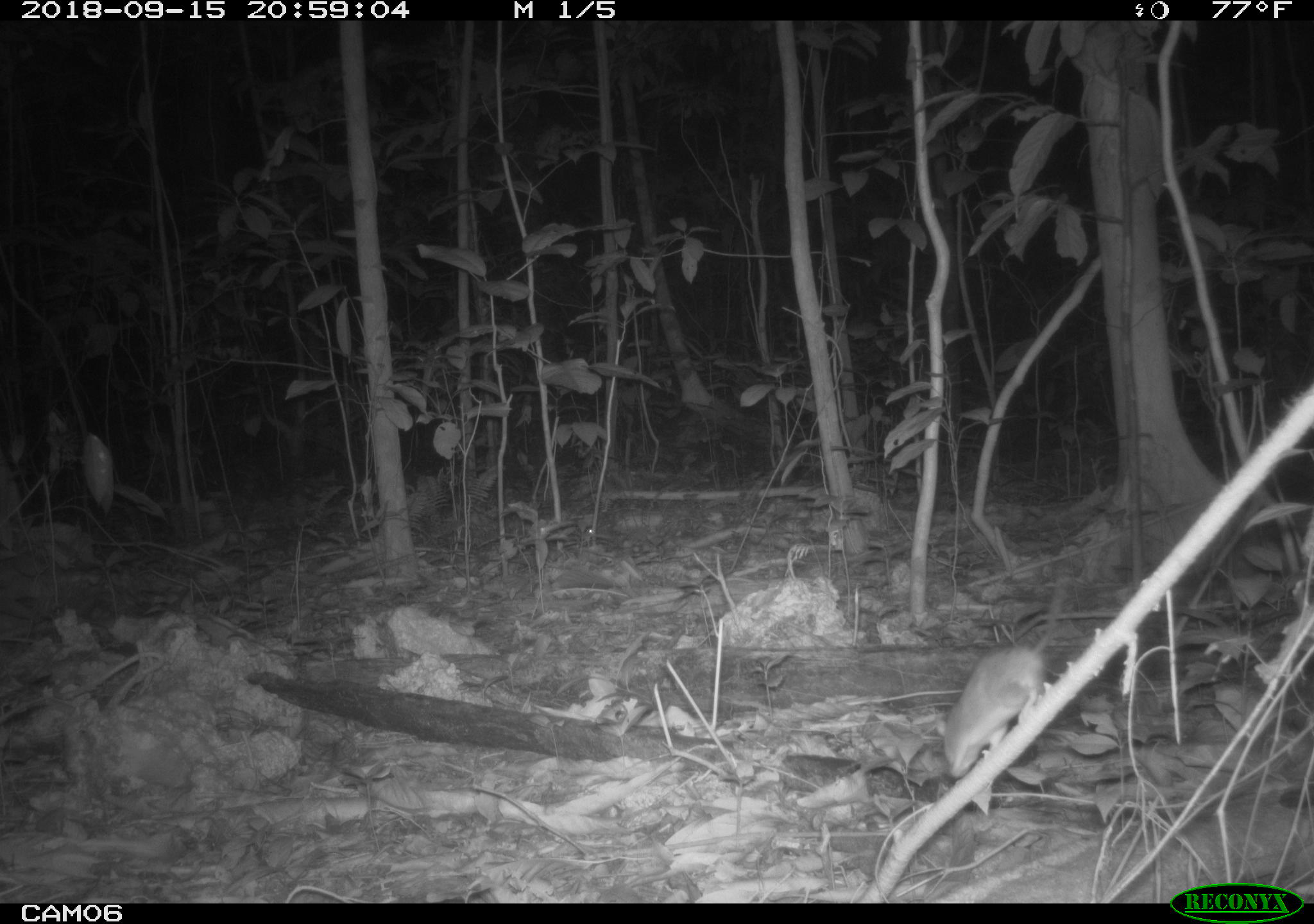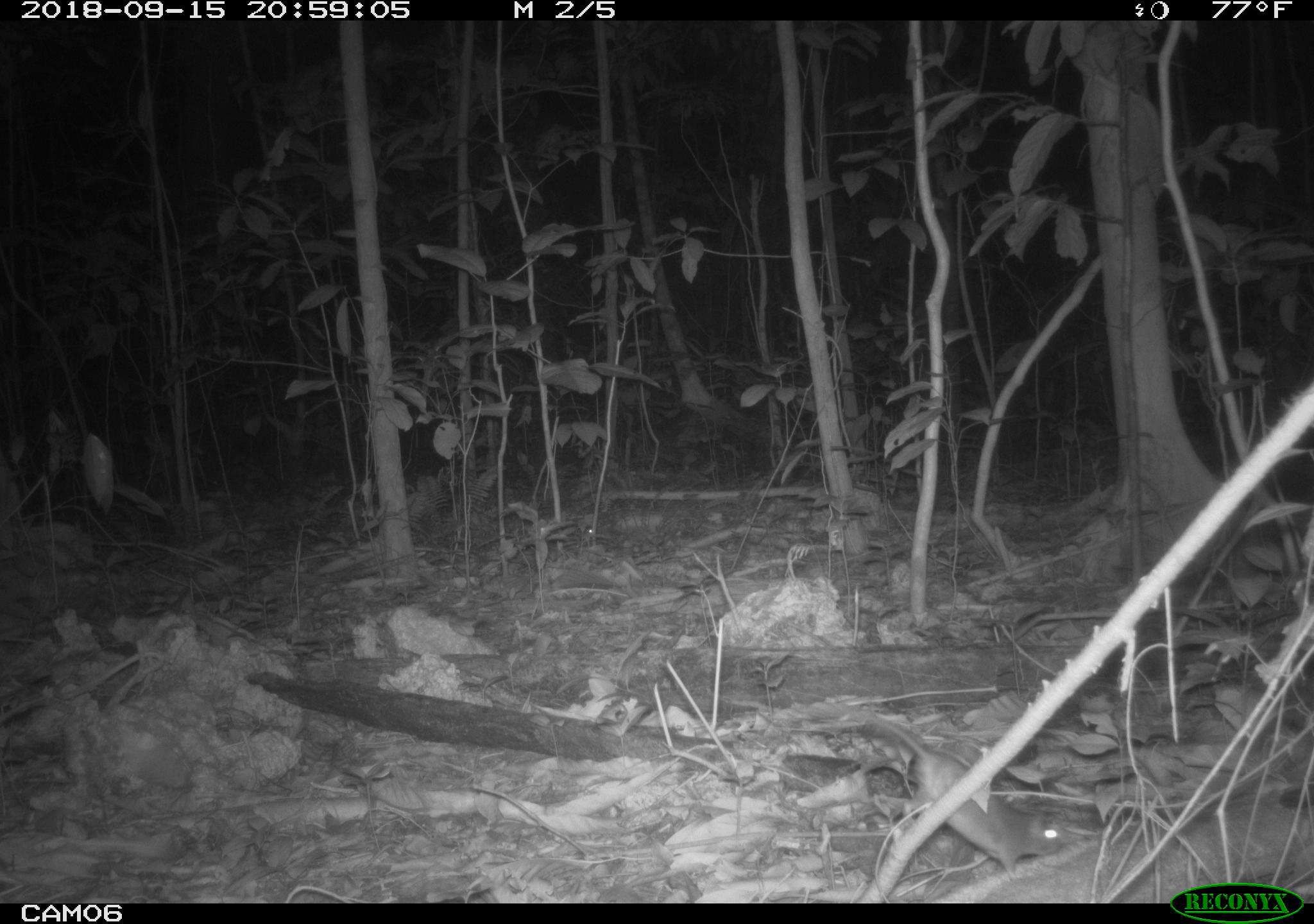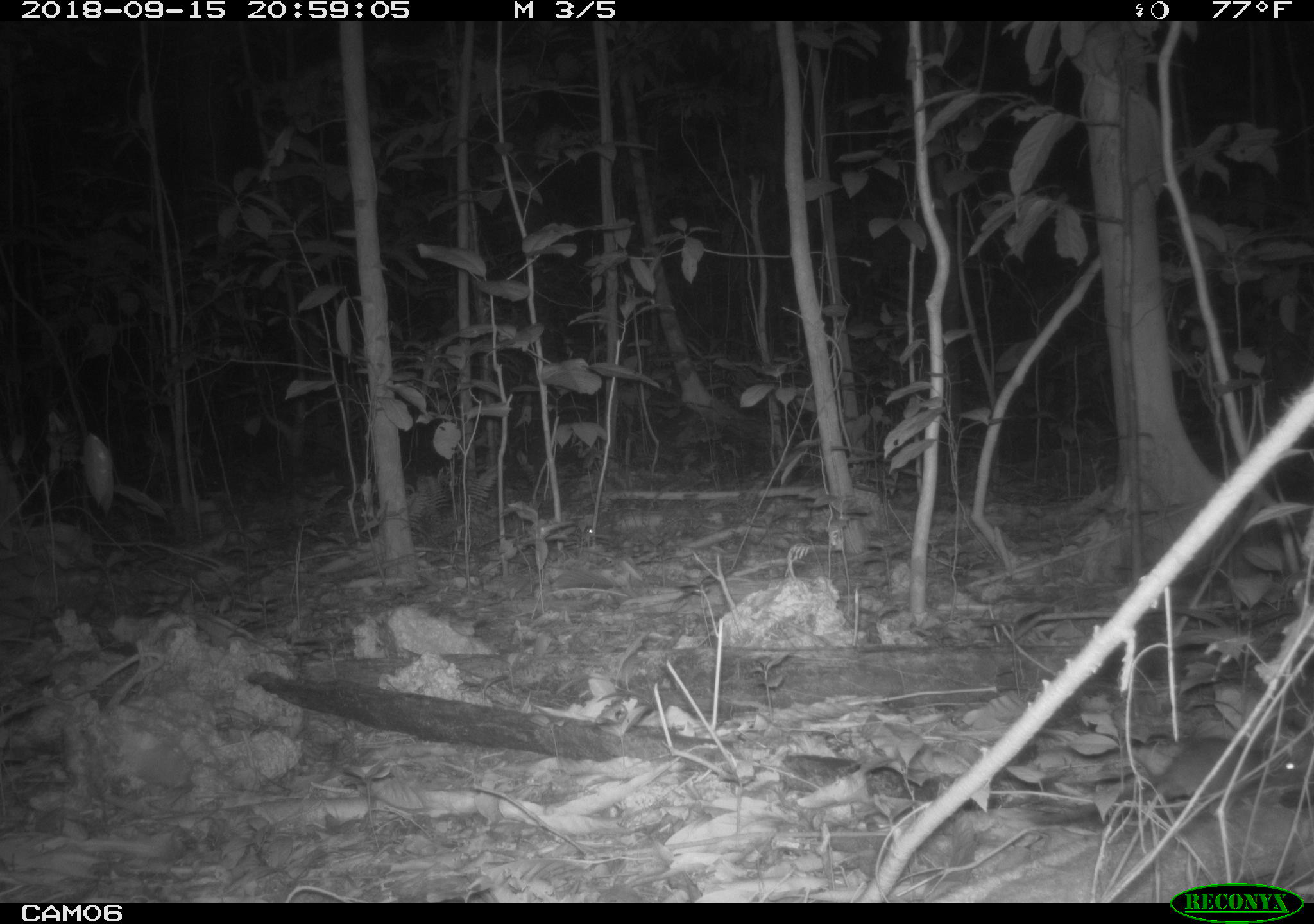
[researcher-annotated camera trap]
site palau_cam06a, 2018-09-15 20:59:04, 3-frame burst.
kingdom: Animalia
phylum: Chordata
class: Mammalia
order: Rodentia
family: Muridae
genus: Rattus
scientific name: Rattus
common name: rat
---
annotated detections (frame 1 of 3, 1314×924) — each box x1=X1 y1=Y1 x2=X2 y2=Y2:
rat: x1=932 y1=587 x2=1083 y2=771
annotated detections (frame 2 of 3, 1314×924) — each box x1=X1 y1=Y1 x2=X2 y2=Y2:
rat: x1=850 y1=710 x2=1068 y2=882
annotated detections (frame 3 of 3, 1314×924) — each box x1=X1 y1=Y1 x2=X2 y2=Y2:
rat: x1=1118 y1=733 x2=1310 y2=818